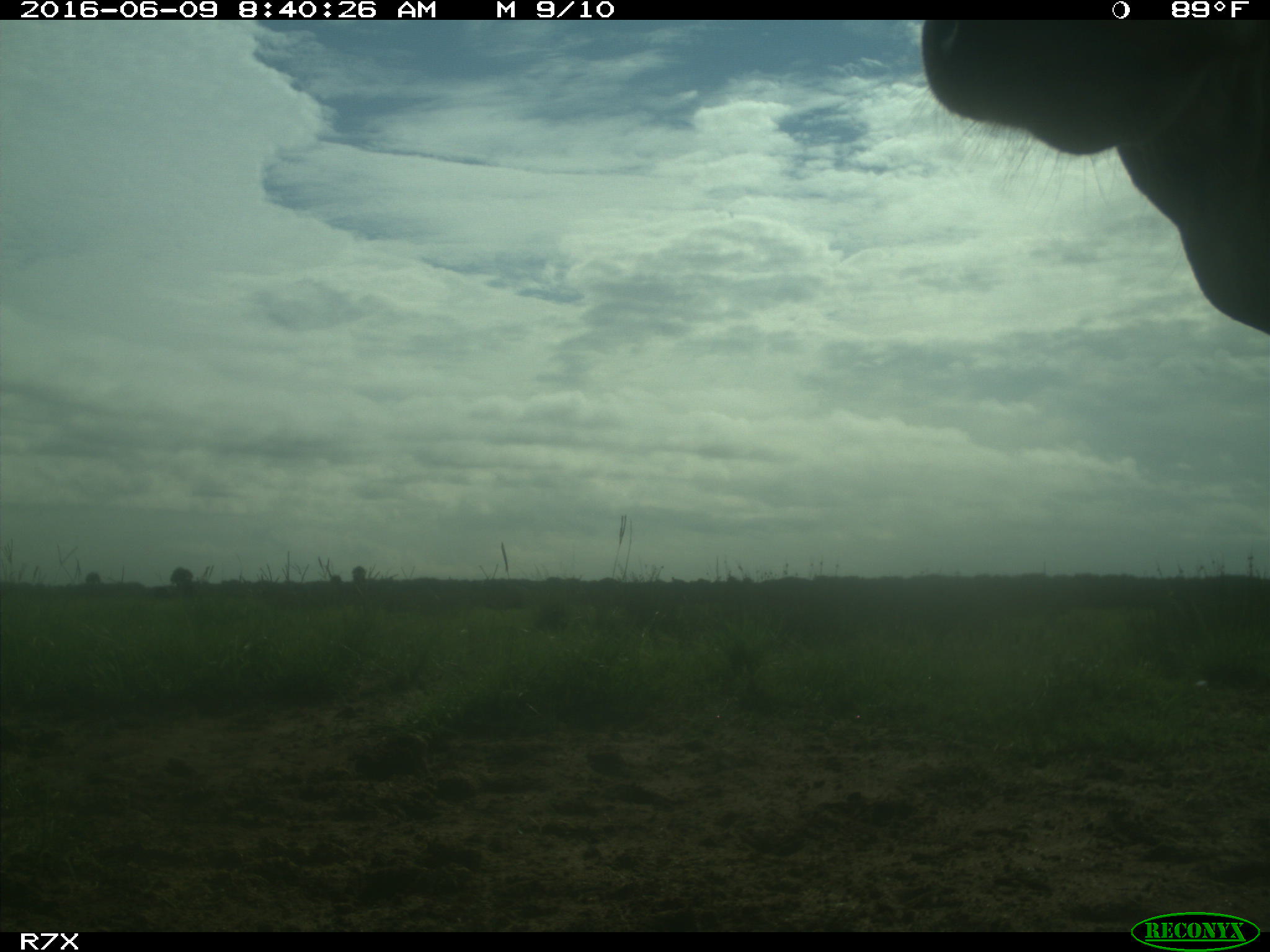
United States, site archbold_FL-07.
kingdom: Animalia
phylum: Chordata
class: Mammalia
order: Artiodactyla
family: Bovidae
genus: Bos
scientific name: Bos taurus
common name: domestic cow